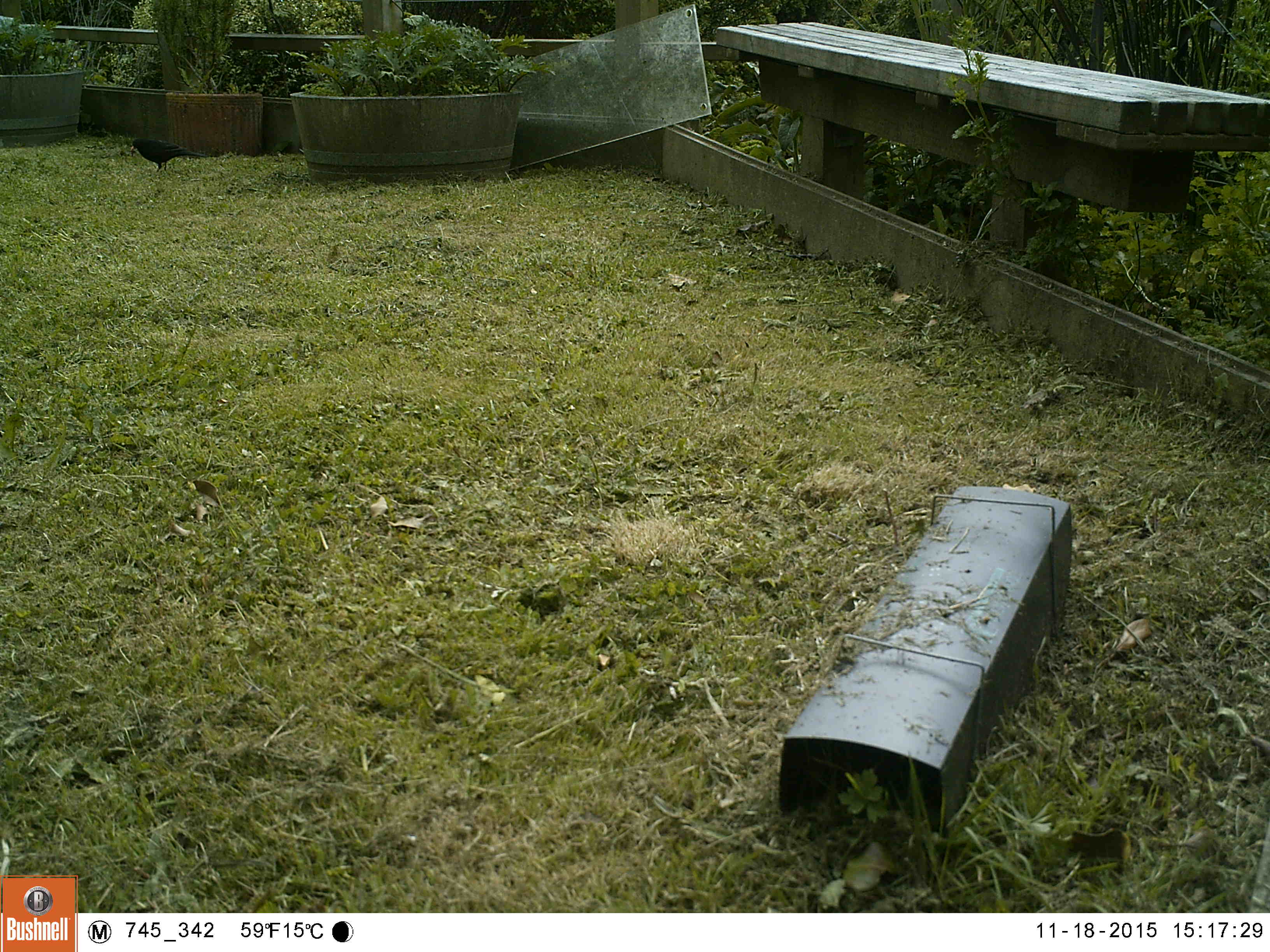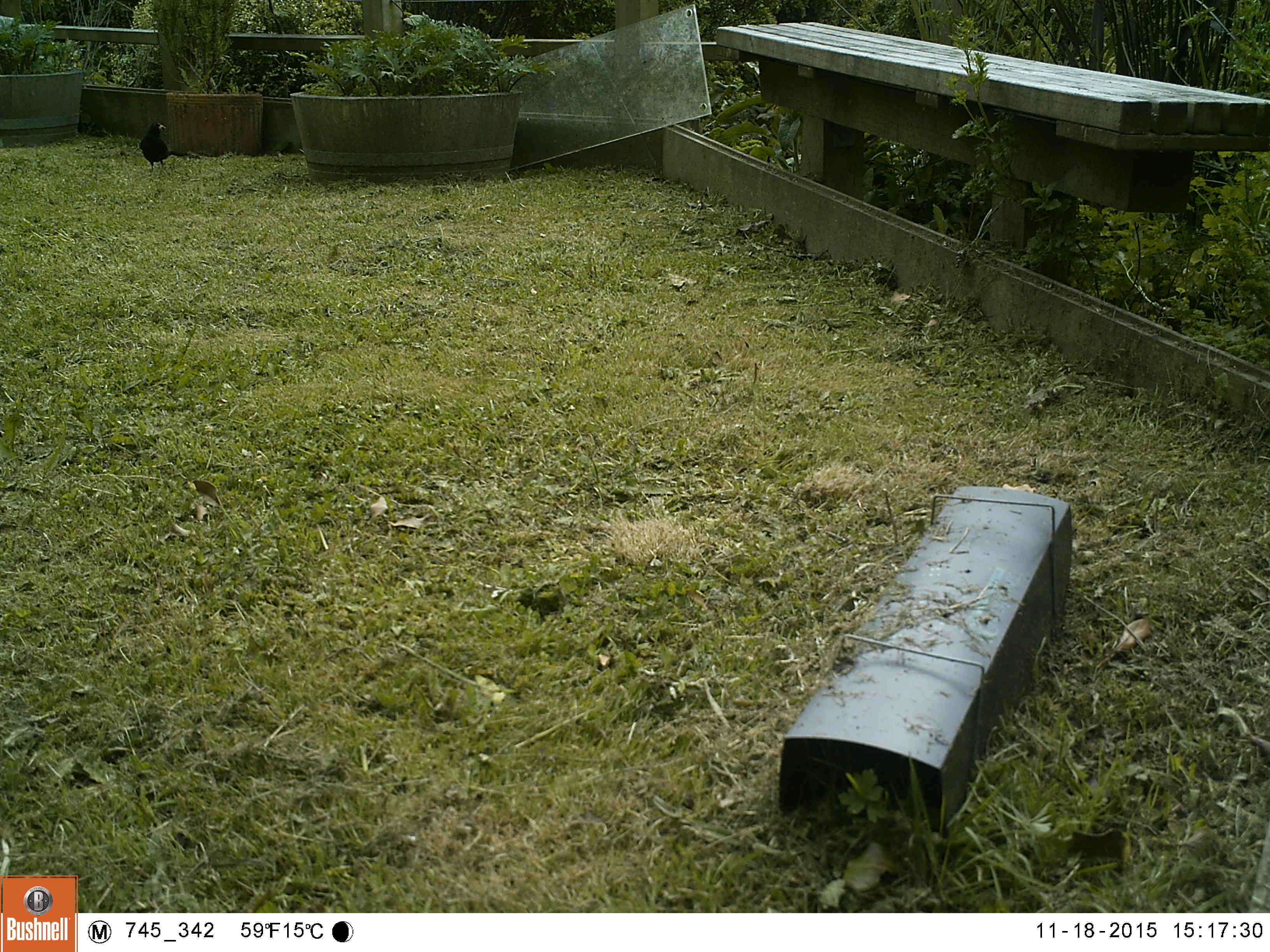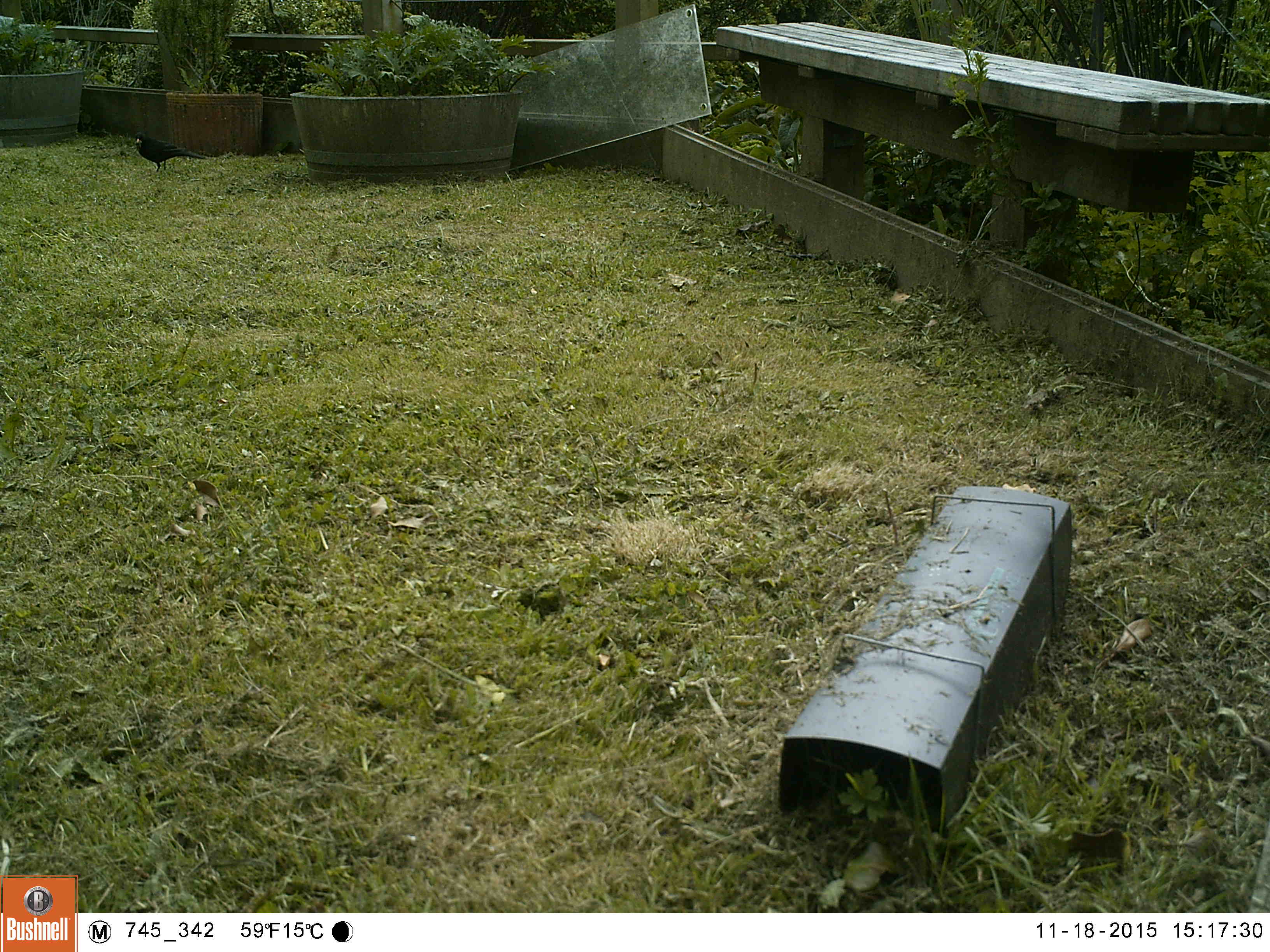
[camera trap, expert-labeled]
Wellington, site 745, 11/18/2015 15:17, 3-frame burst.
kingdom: Animalia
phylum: Chordata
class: Aves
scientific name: Aves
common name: bird